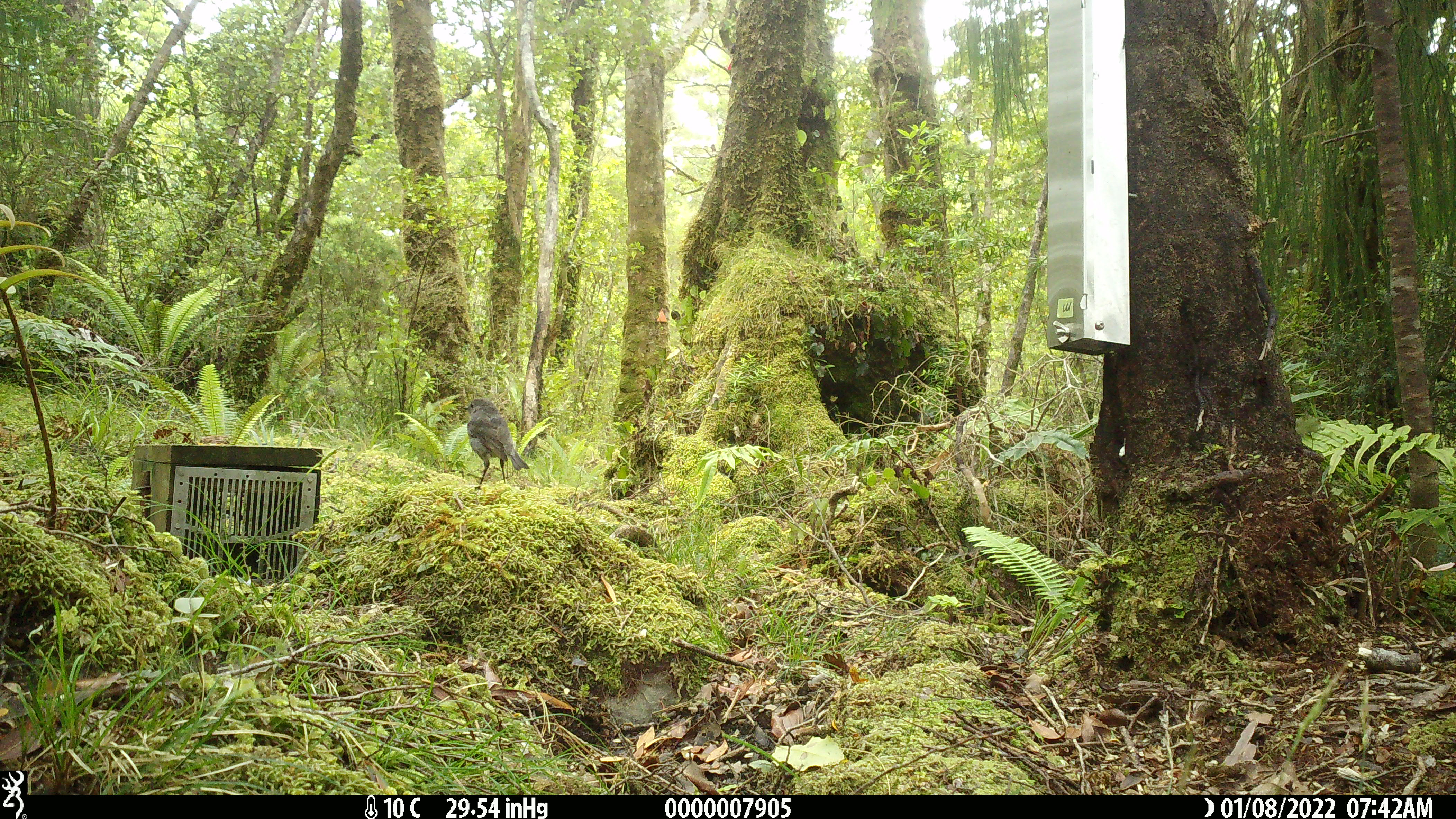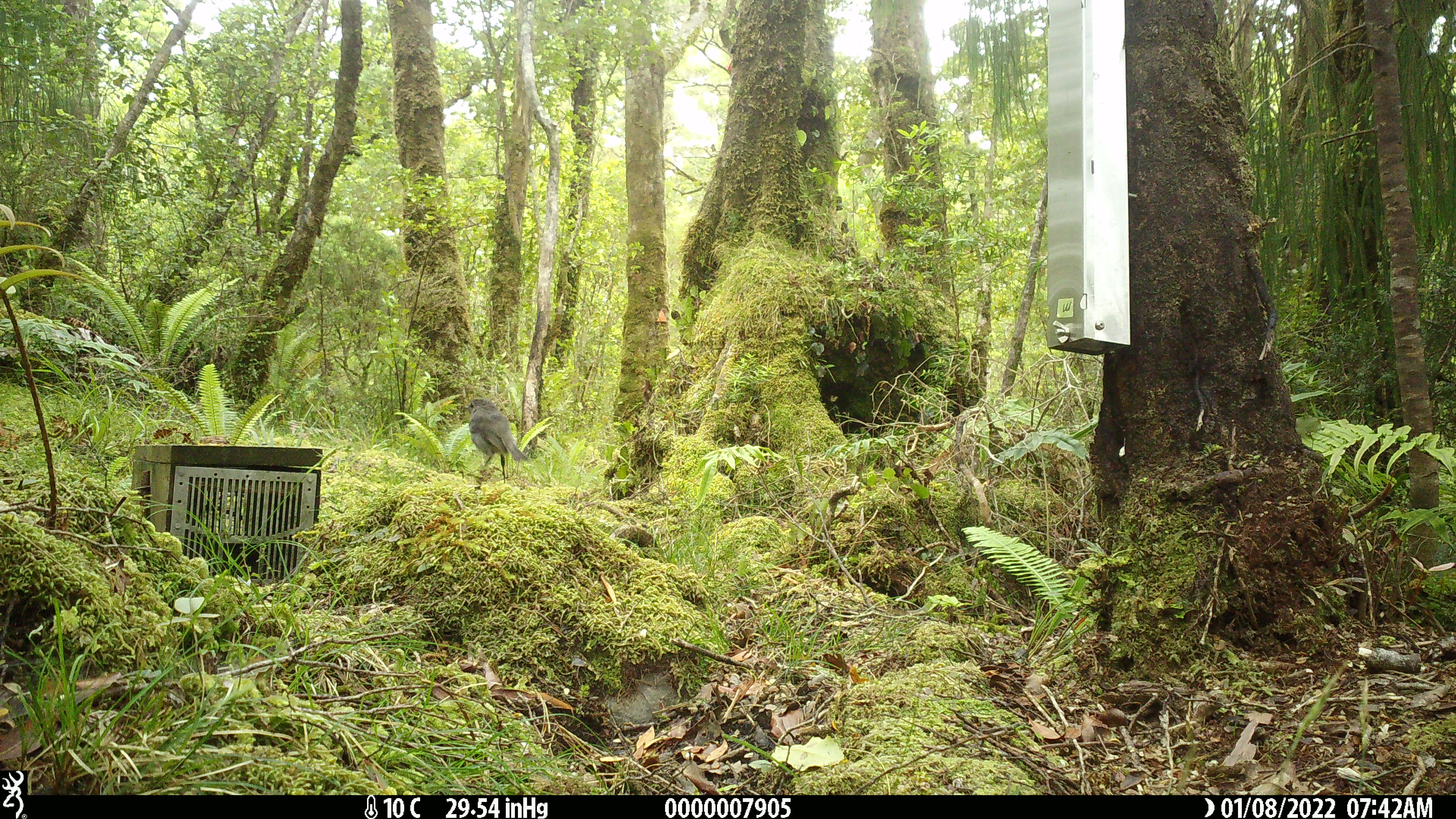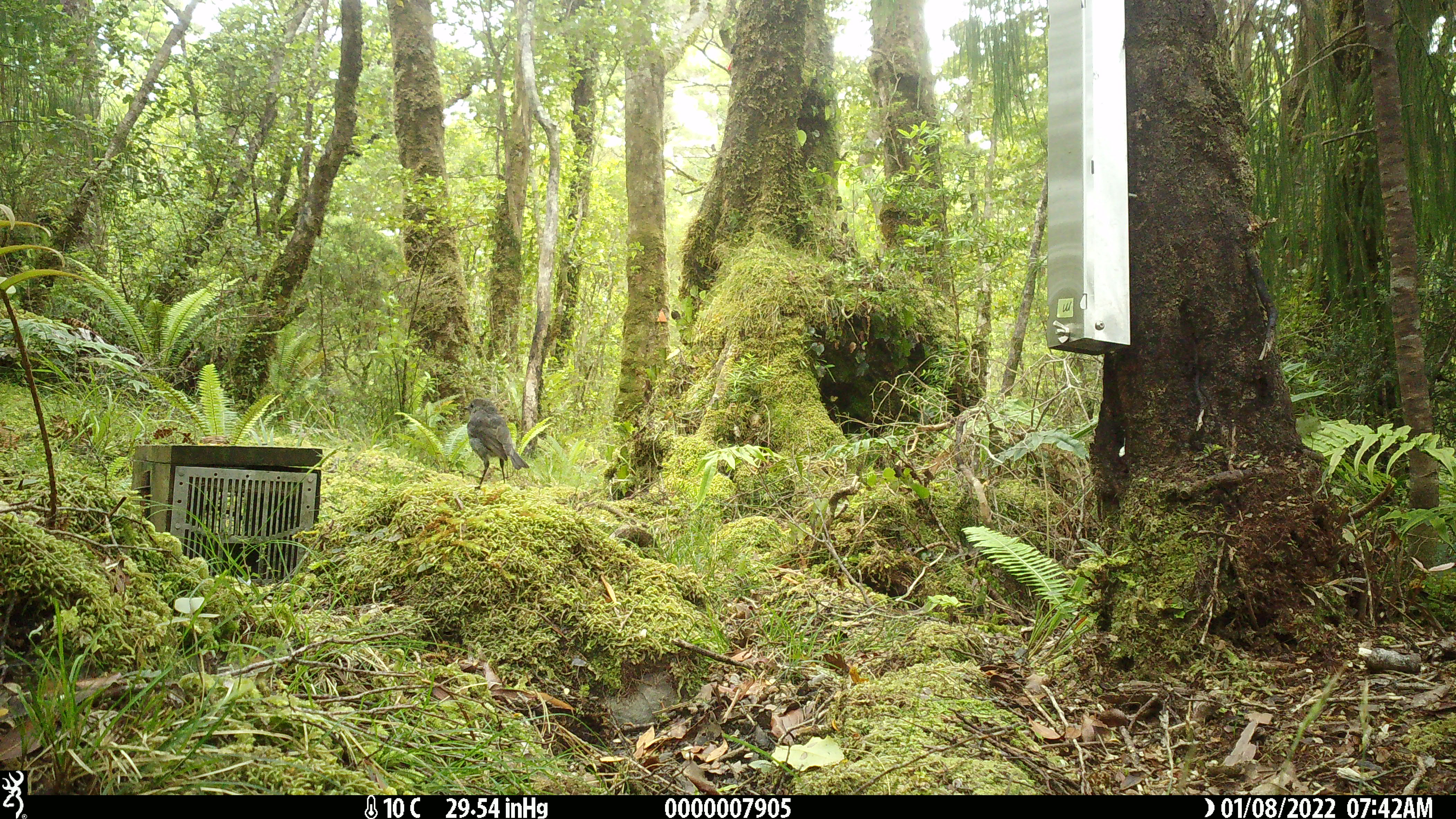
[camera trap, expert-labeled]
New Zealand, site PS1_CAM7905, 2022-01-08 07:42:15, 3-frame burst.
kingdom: Animalia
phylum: Chordata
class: Aves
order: Passeriformes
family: Petroicidae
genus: Petroica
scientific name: Petroica australis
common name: new zealand robin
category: robin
Robin (new zealand robin) (Petroica australis).